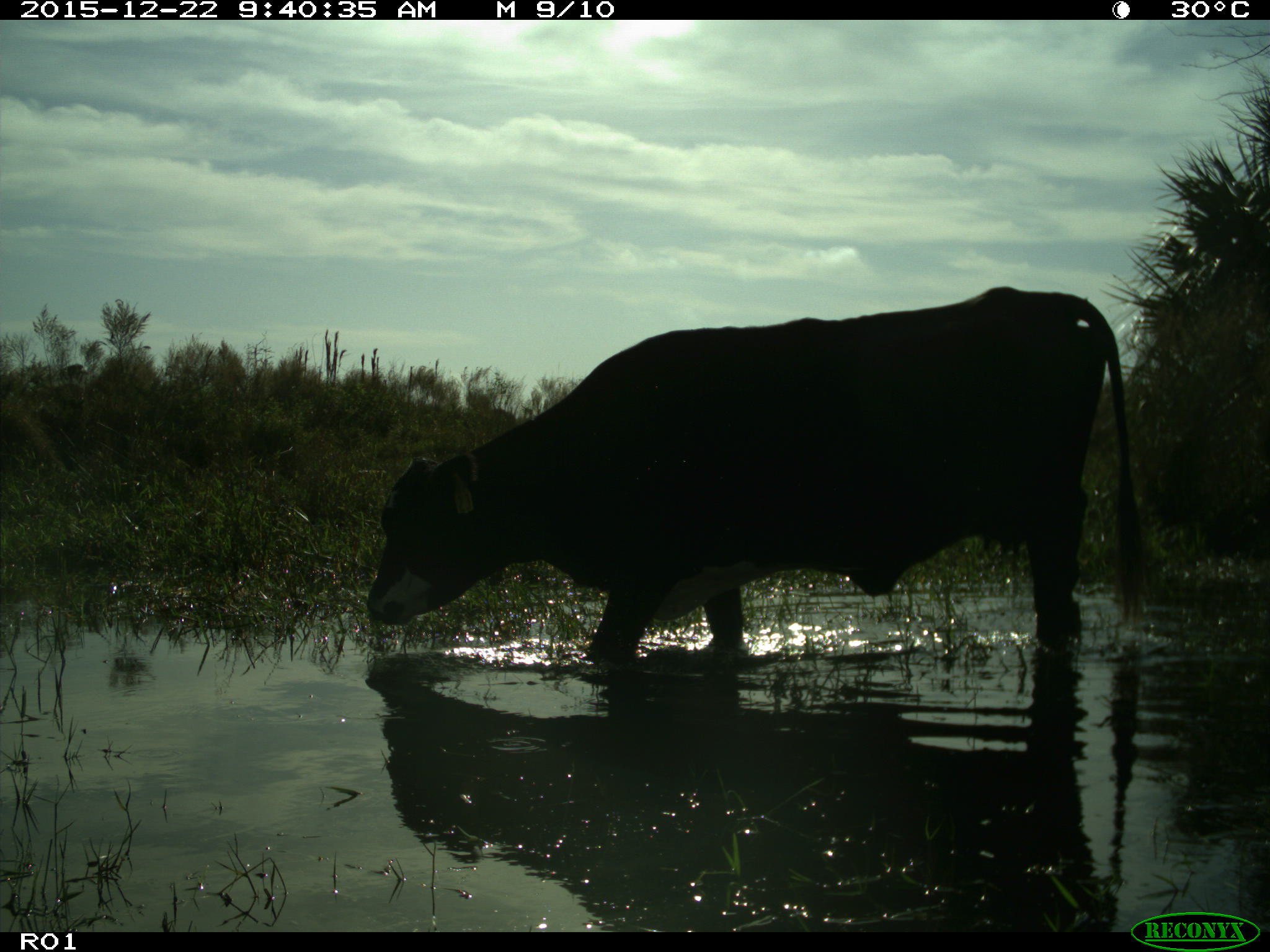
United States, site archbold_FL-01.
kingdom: Animalia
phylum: Chordata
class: Mammalia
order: Artiodactyla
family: Bovidae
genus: Bos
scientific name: Bos taurus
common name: domestic cow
Bos taurus (domestic cow).